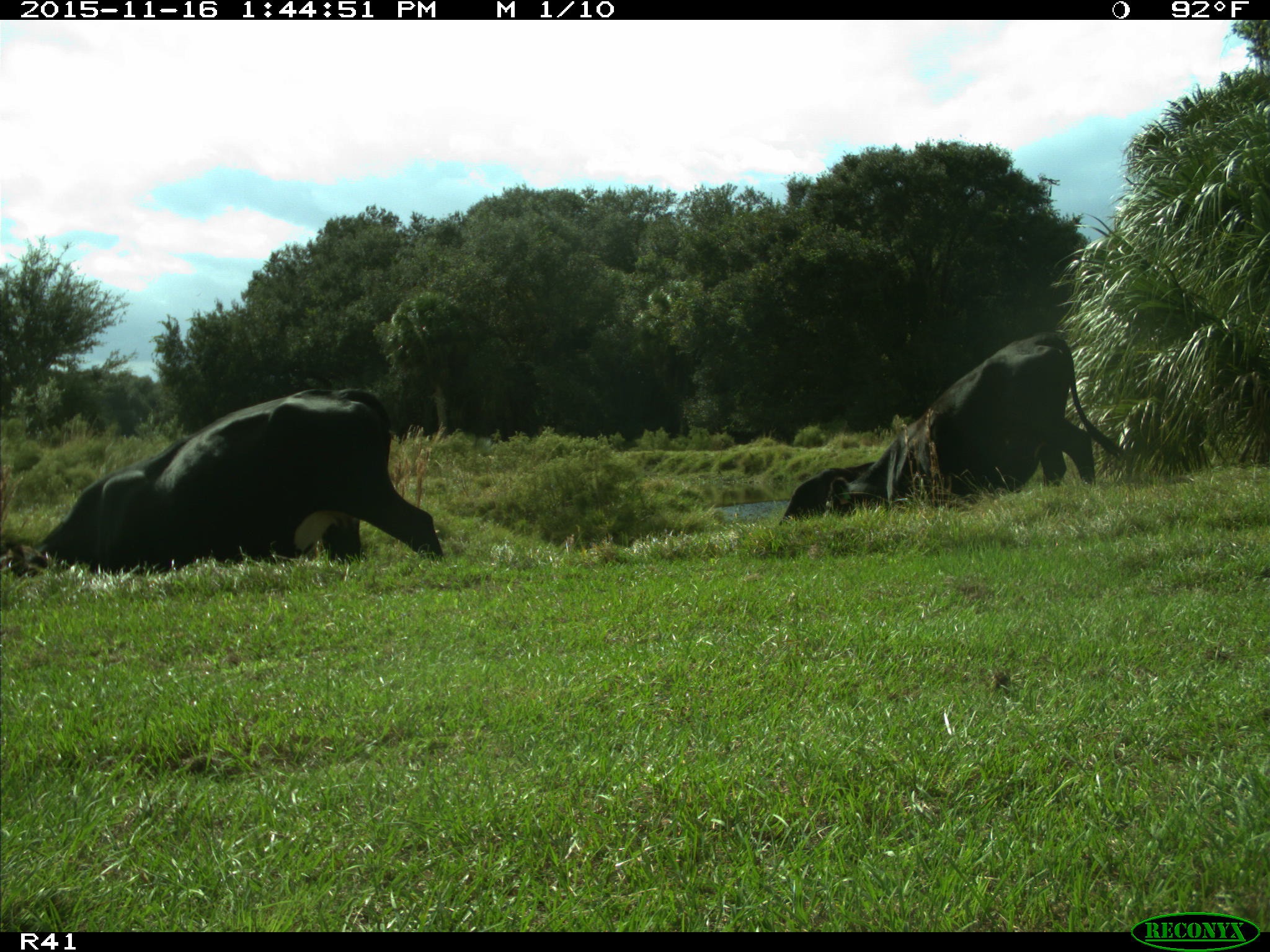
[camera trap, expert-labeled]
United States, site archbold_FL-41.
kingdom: Animalia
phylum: Chordata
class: Mammalia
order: Artiodactyla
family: Bovidae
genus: Bos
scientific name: Bos taurus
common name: domestic cow